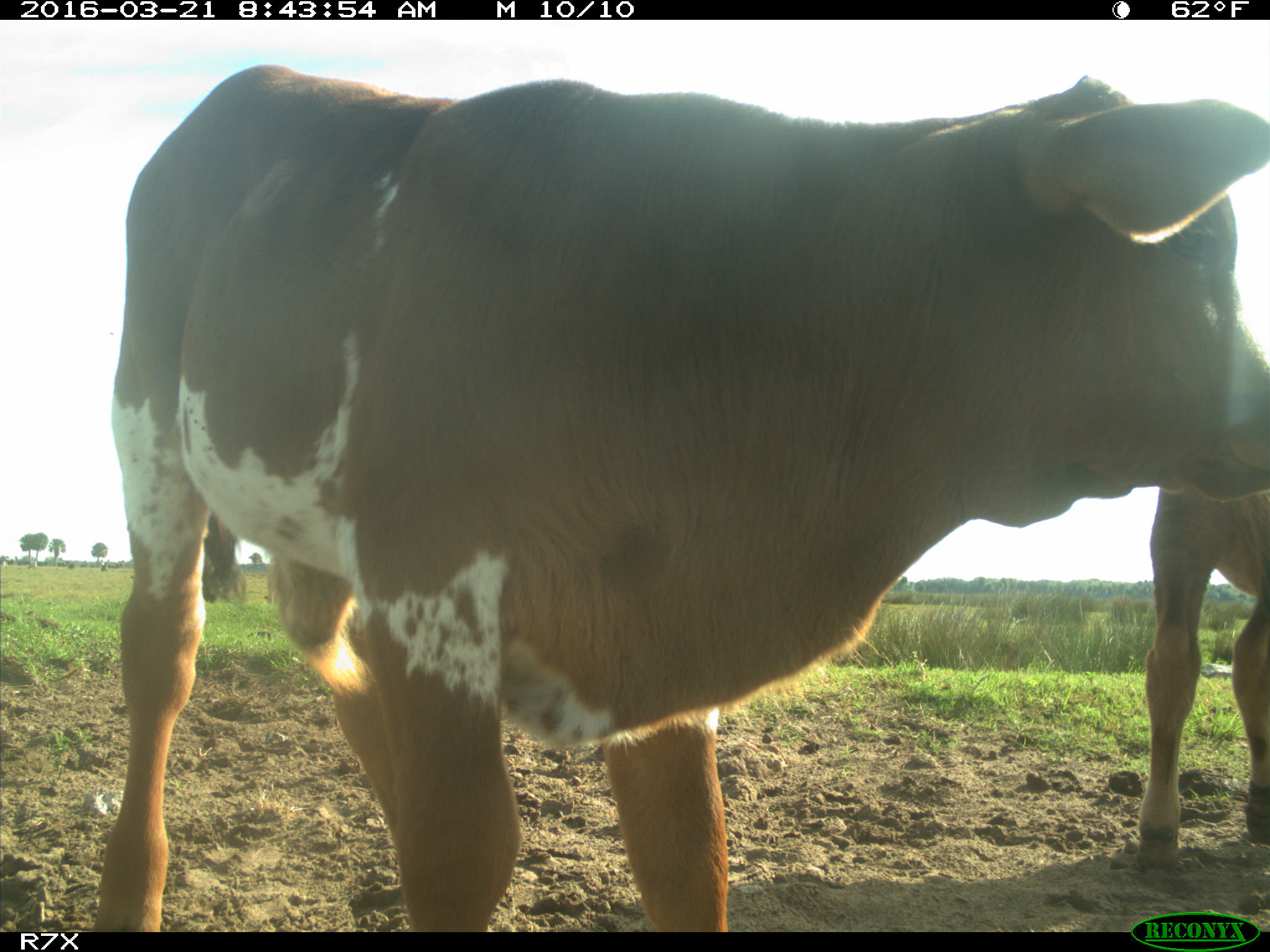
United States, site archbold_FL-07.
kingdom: Animalia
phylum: Chordata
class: Mammalia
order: Artiodactyla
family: Bovidae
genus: Bos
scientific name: Bos taurus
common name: domestic cow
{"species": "Bos taurus (domestic cow)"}